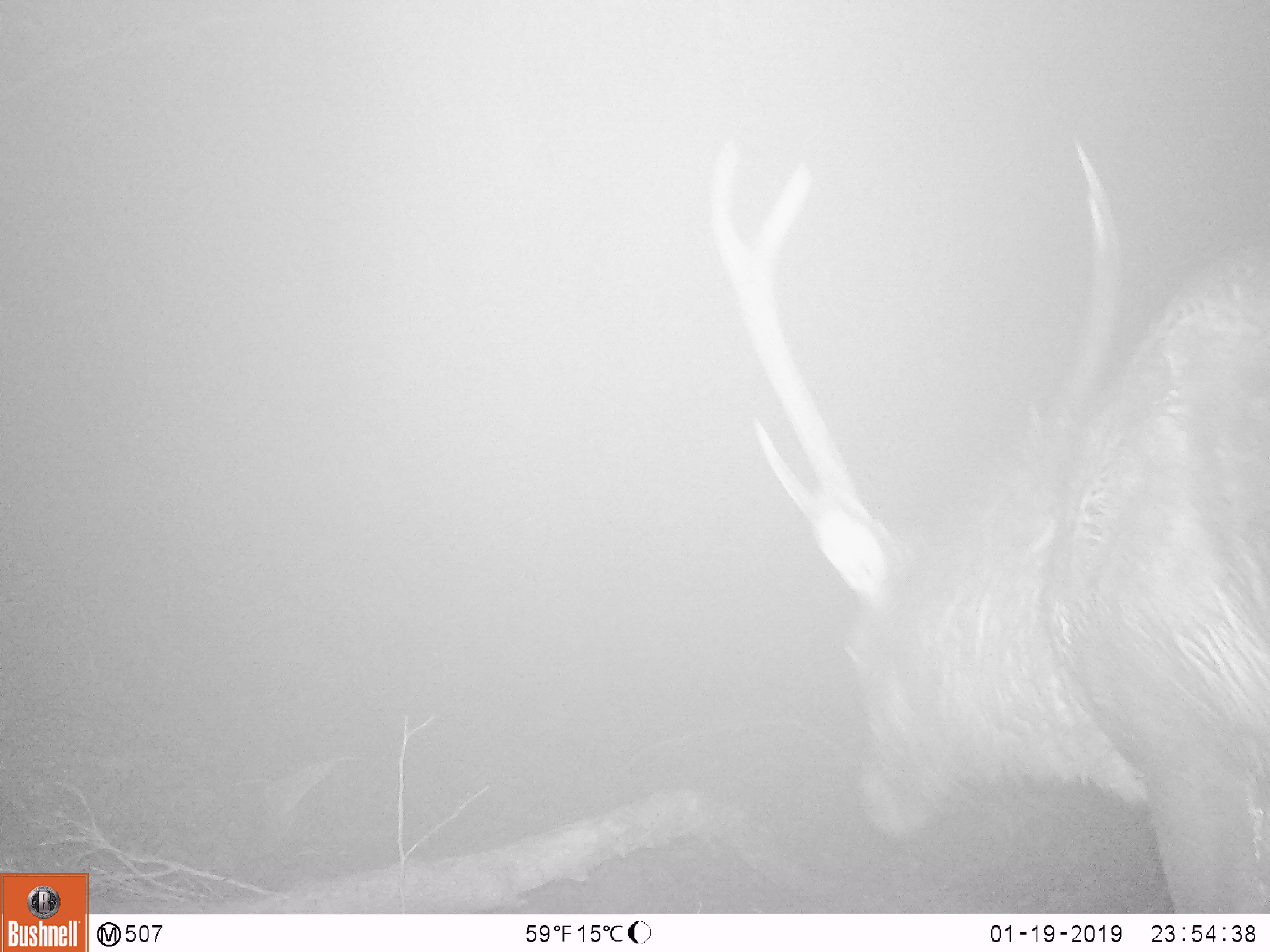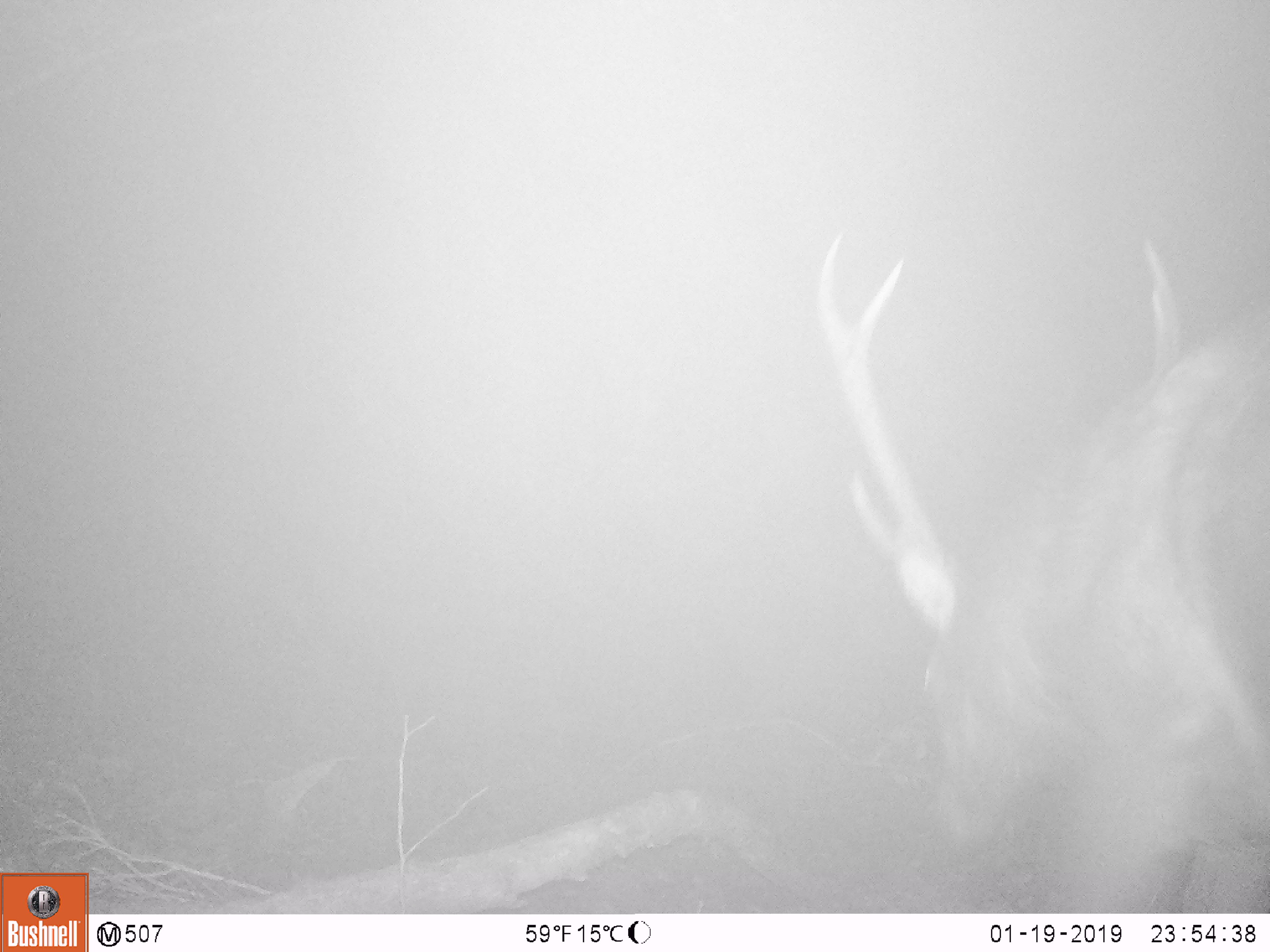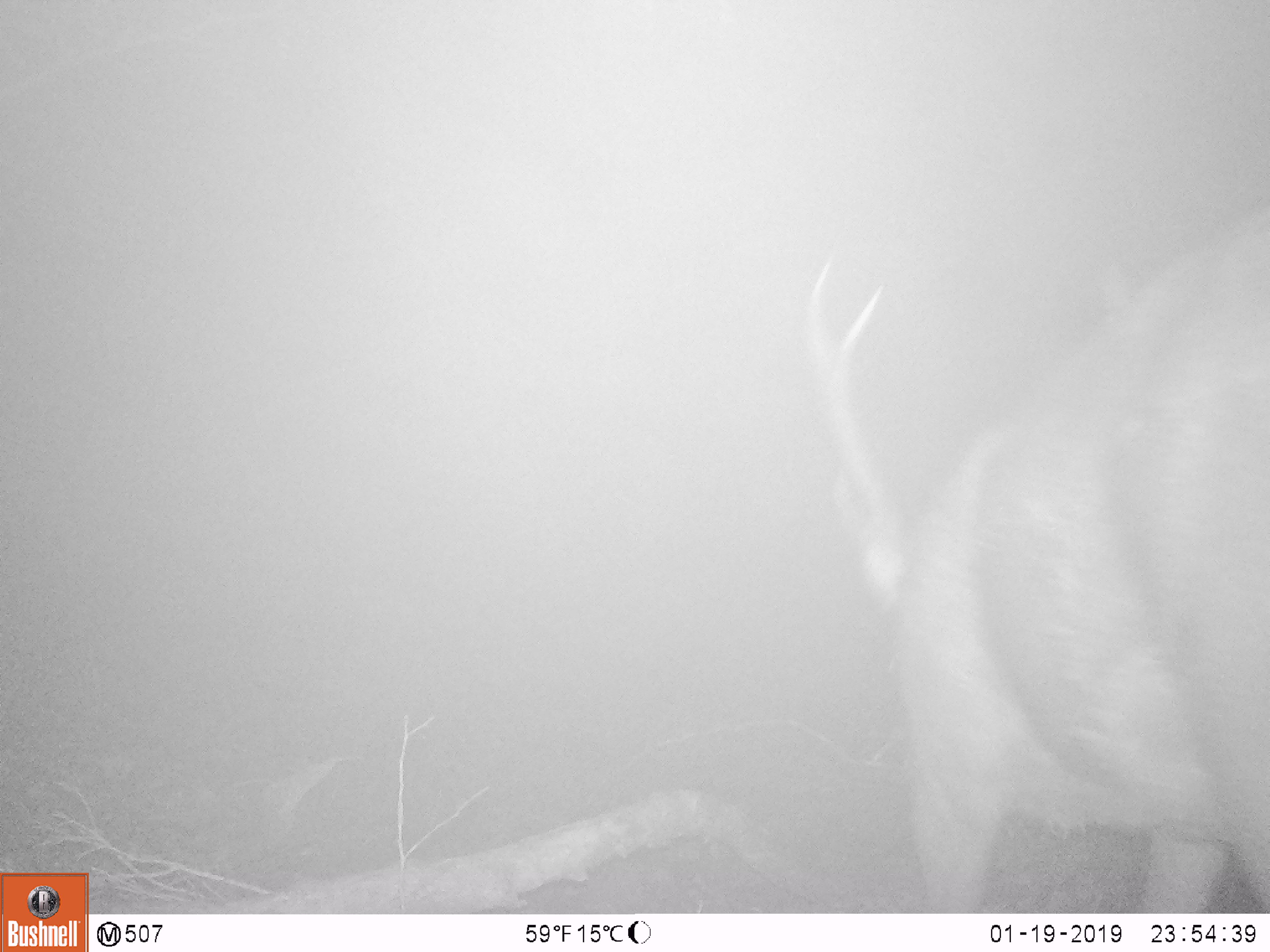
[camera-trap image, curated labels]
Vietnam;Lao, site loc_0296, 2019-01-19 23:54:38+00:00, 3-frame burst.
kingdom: Animalia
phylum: Chordata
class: Mammalia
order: Artiodactyla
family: Cervidae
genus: Rusa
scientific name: Rusa unicolor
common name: sambar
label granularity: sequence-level